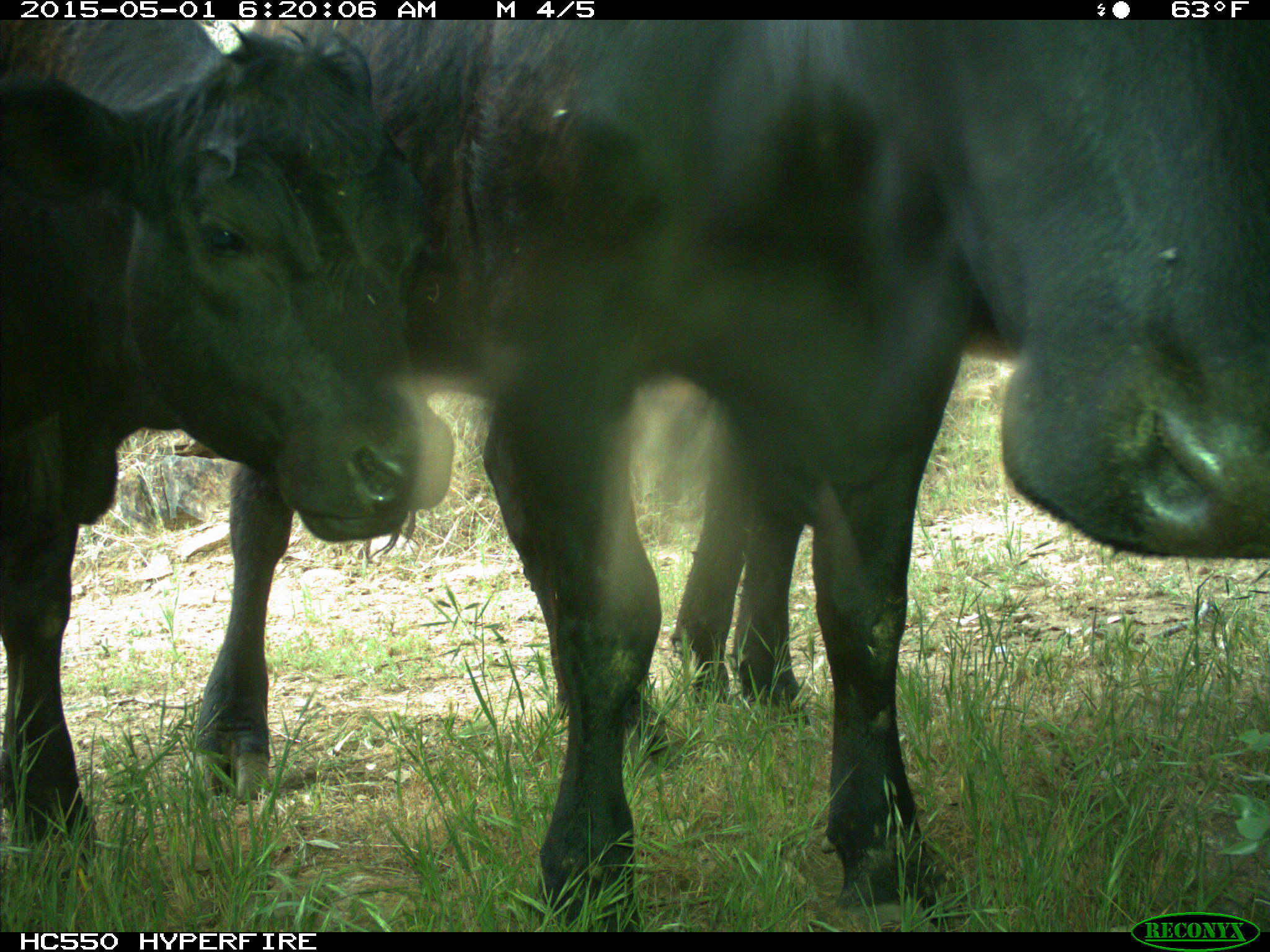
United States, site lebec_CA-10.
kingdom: Animalia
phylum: Chordata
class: Mammalia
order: Artiodactyla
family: Bovidae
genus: Bos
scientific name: Bos taurus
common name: domestic cow